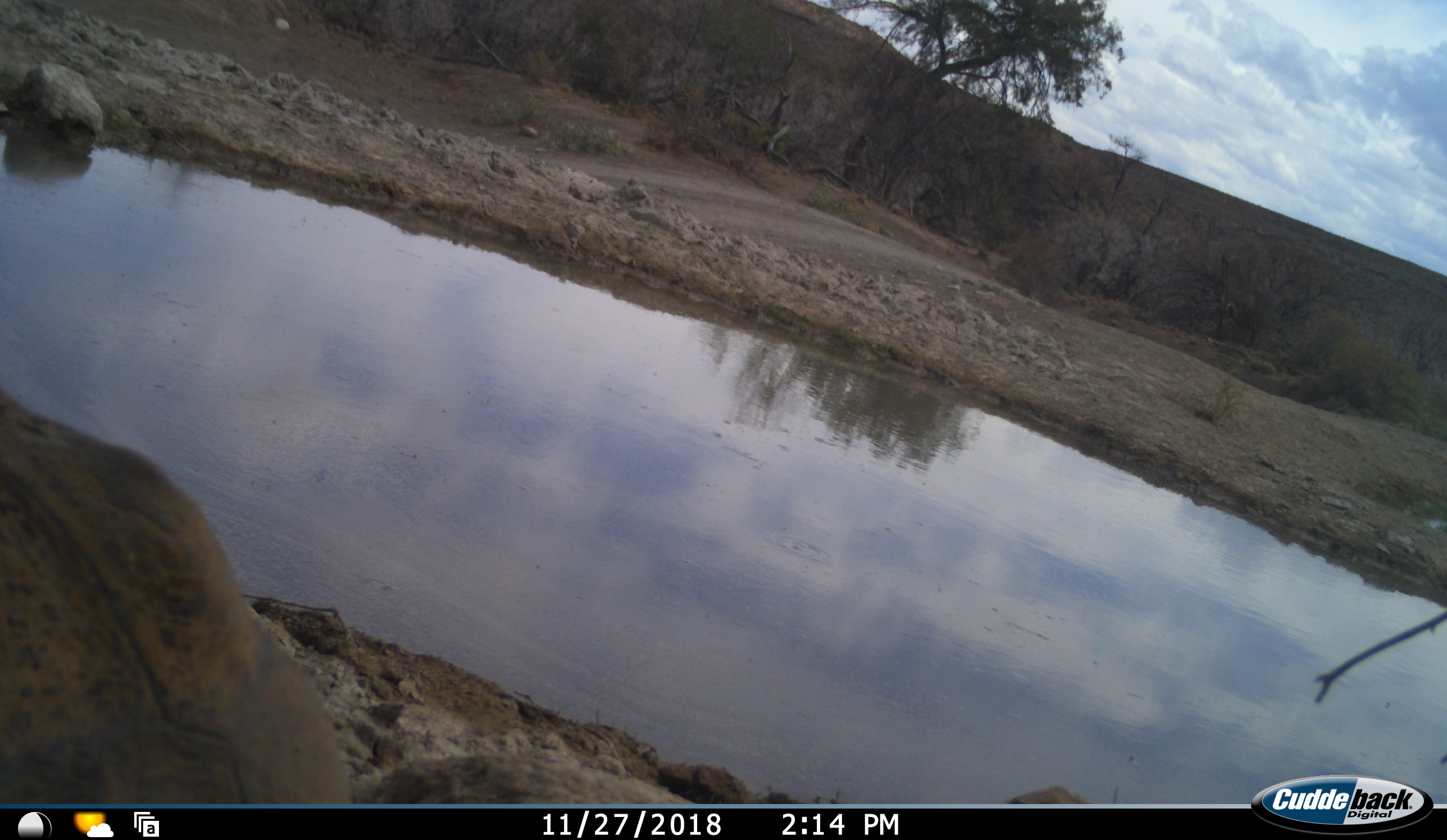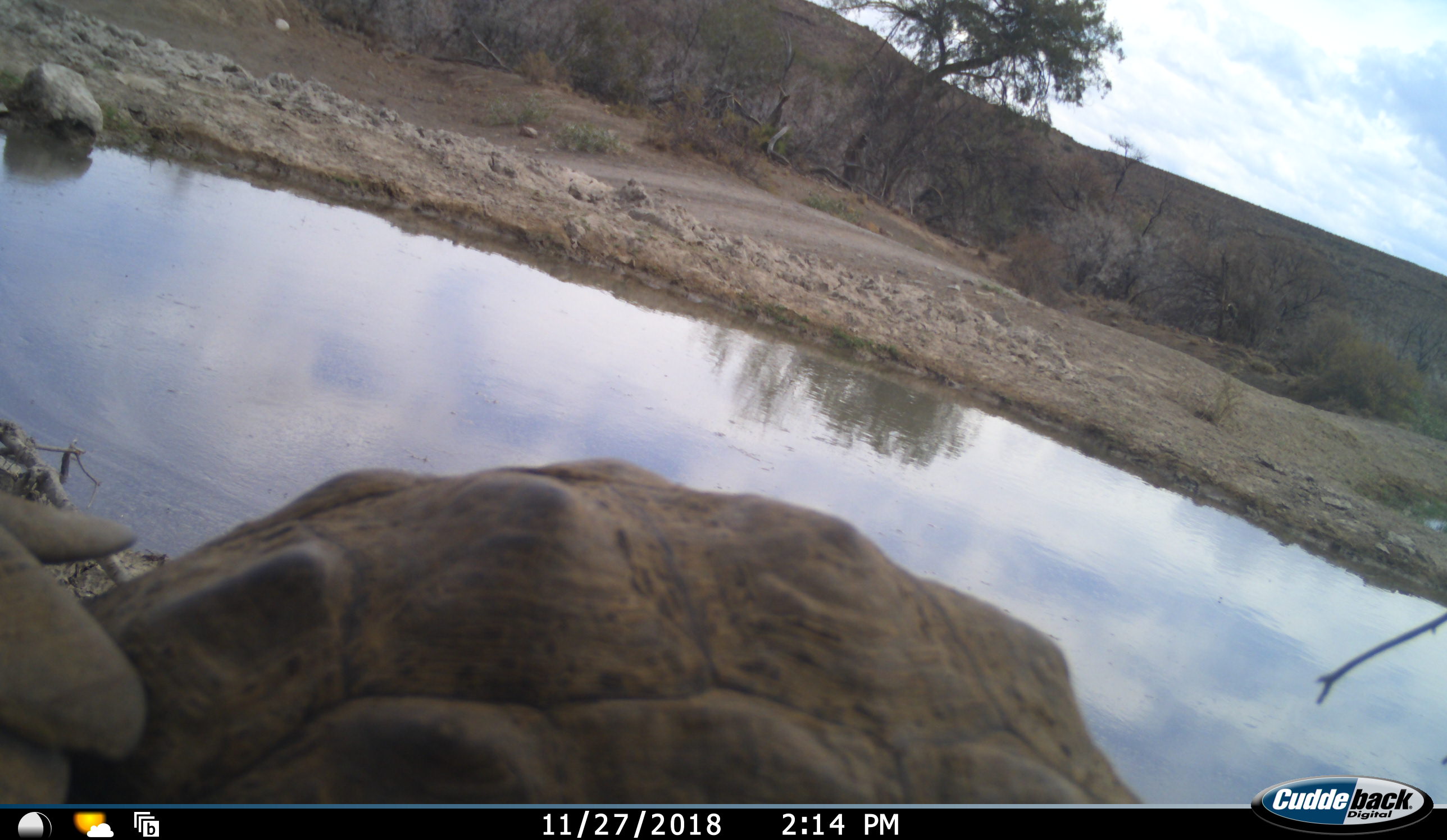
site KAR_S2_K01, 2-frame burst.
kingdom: Animalia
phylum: Chordata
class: Reptilia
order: Testudines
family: Testudinidae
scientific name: Testudinidae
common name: tortoise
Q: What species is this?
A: Tortoise (Testudinidae).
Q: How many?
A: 2.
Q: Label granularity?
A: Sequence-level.